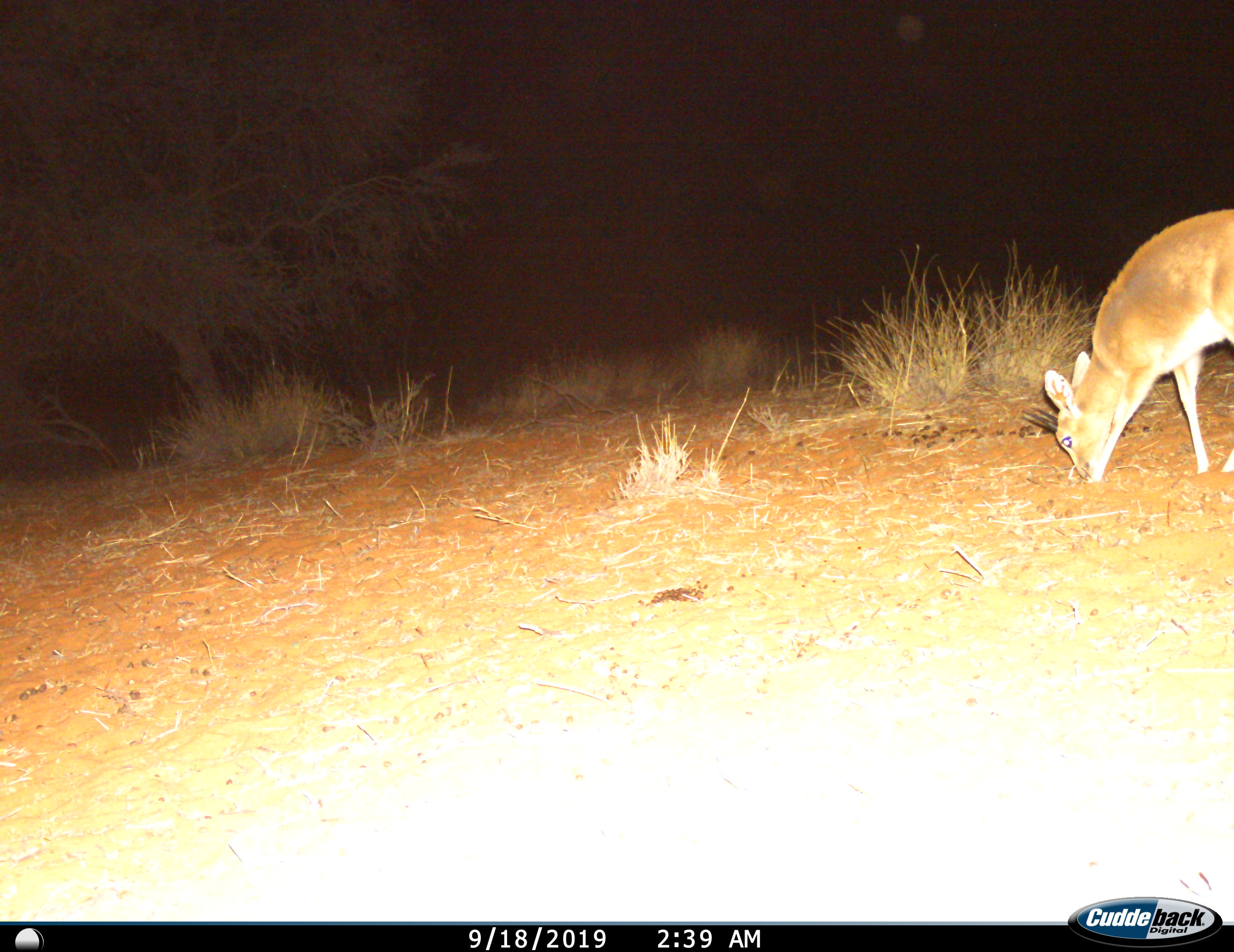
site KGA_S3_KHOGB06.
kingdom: Animalia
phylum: Chordata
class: Mammalia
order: Artiodactyla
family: Bovidae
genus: Raphicerus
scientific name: Raphicerus campestris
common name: steenbok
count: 1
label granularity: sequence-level